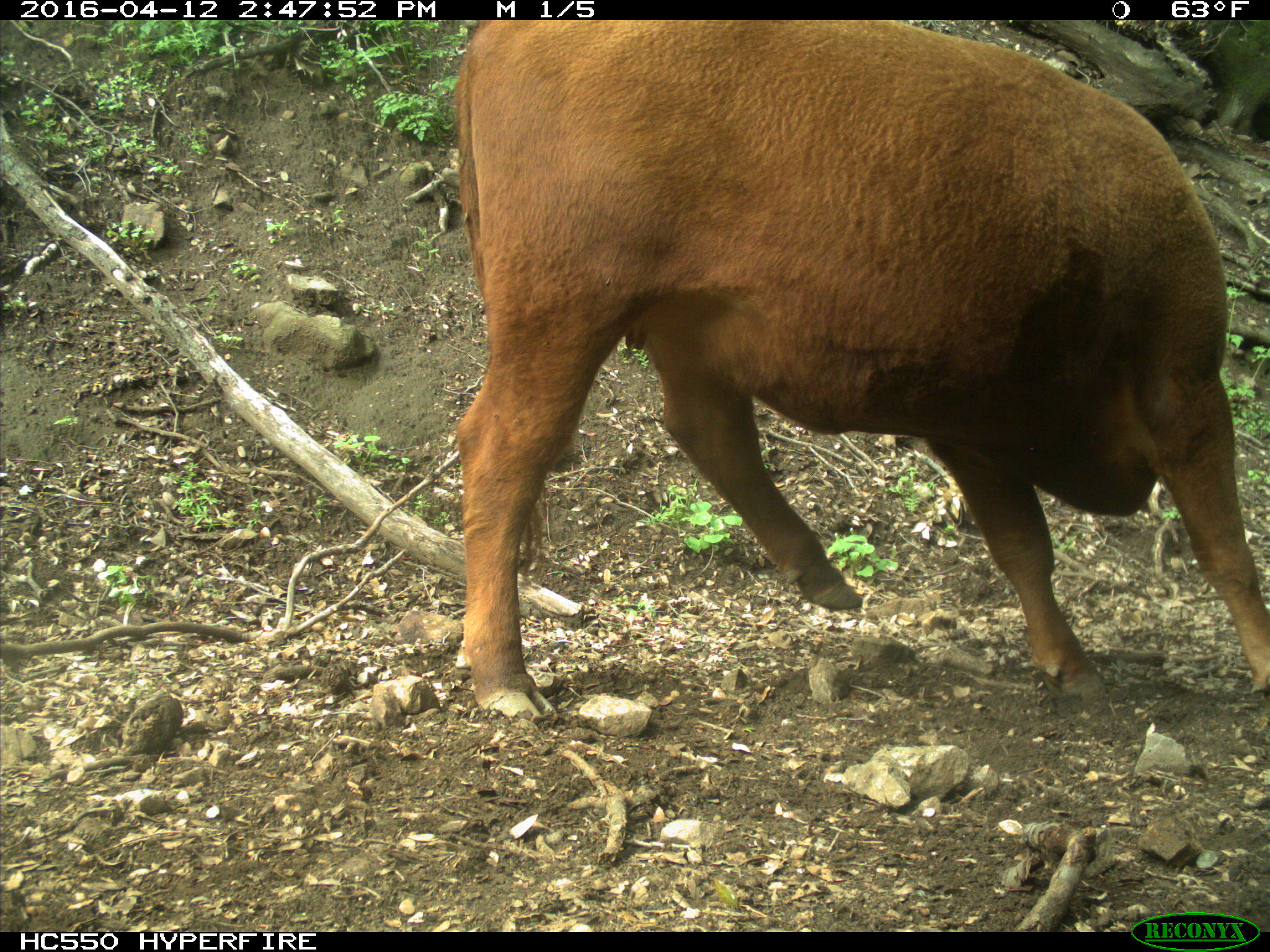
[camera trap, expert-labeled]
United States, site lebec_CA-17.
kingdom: Animalia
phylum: Chordata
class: Mammalia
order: Artiodactyla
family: Bovidae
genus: Bos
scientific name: Bos taurus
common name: domestic cow